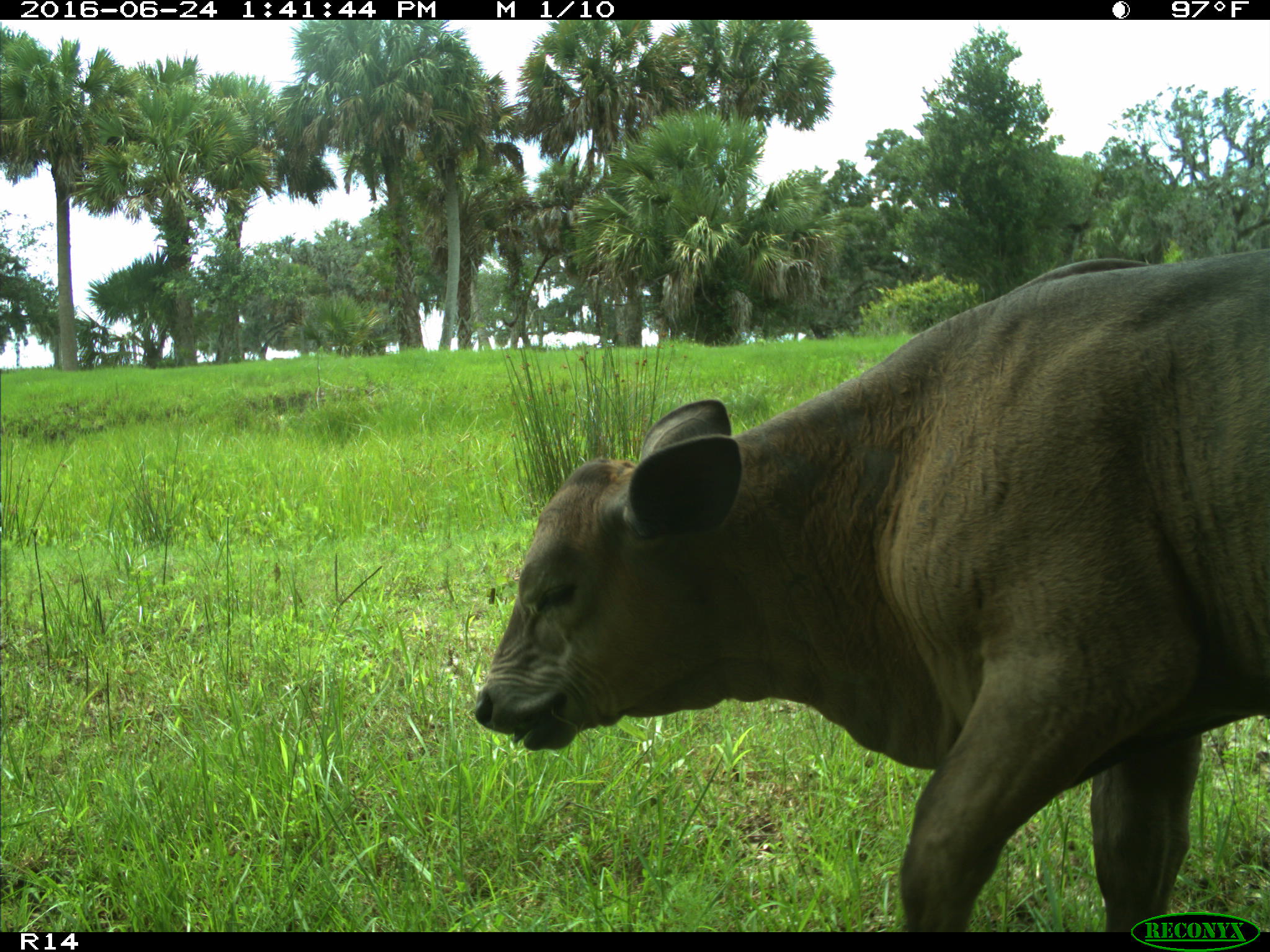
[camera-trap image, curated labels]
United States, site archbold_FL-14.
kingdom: Animalia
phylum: Chordata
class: Mammalia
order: Artiodactyla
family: Bovidae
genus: Bos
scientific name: Bos taurus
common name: domestic cow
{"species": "Bos taurus (domestic cow)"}